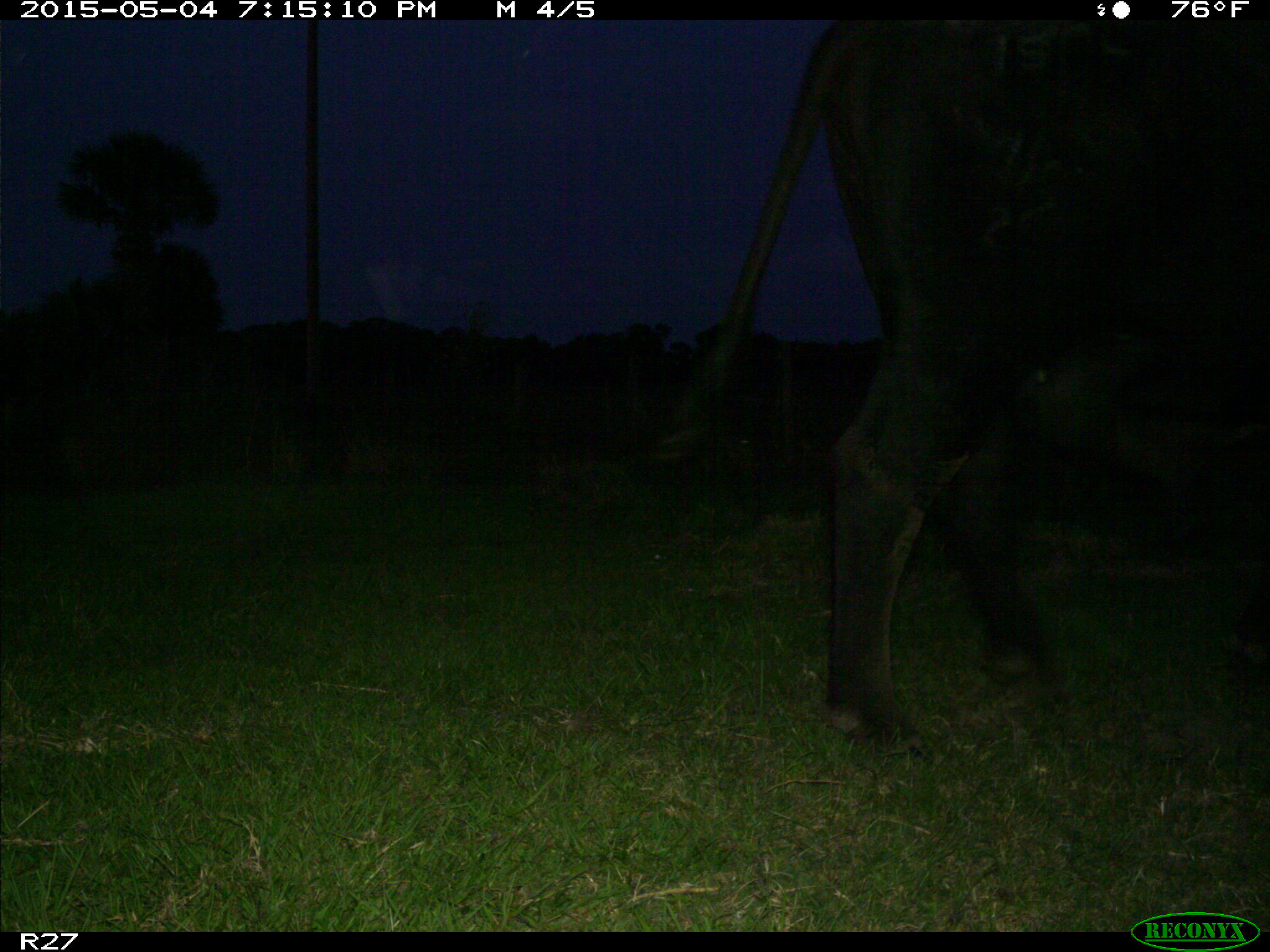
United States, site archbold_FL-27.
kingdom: Animalia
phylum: Chordata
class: Mammalia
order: Artiodactyla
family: Bovidae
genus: Bos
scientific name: Bos taurus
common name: domestic cow